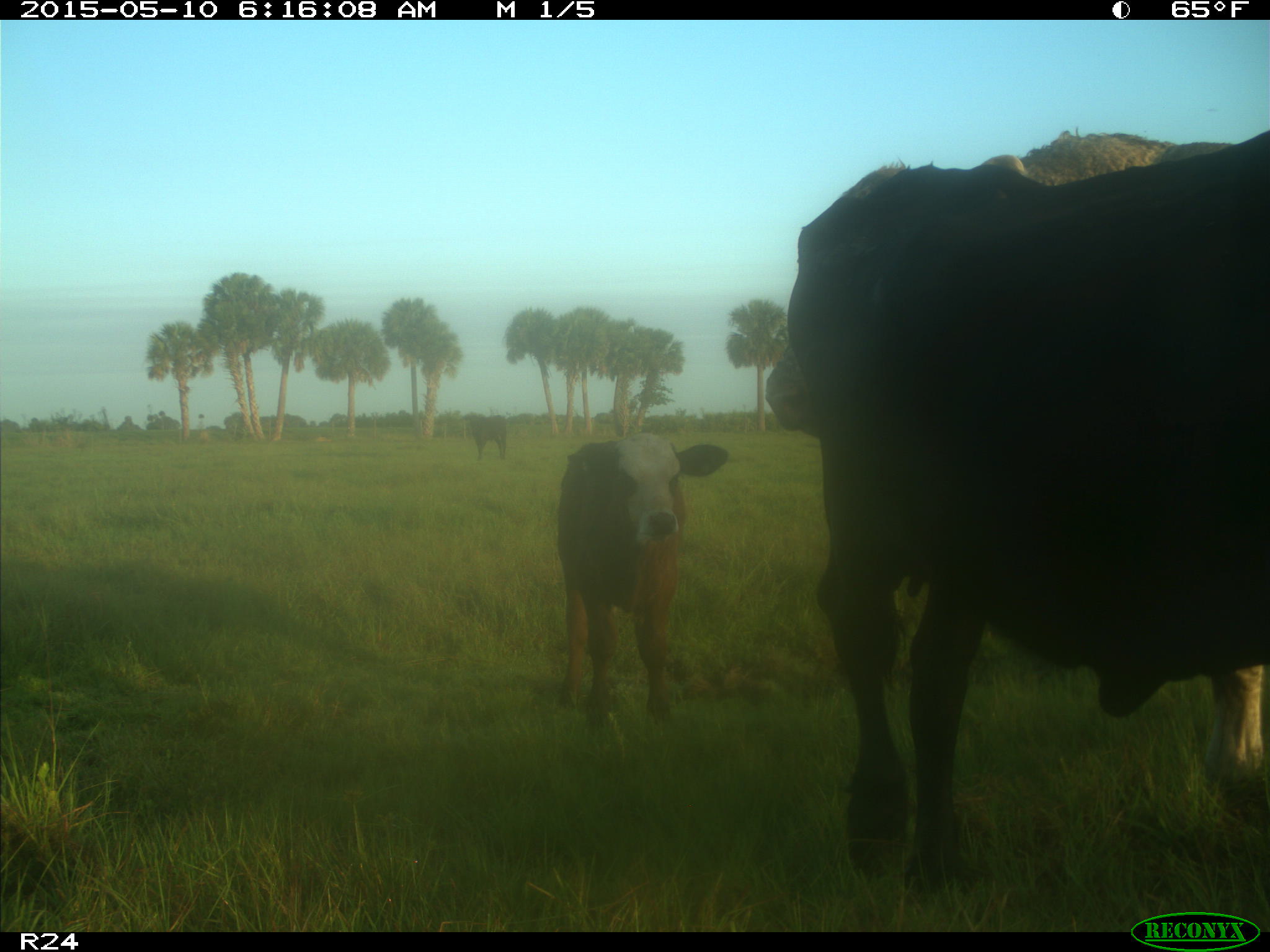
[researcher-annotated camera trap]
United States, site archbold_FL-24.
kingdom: Animalia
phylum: Chordata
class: Mammalia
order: Artiodactyla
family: Bovidae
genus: Bos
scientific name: Bos taurus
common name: domestic cow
Bos taurus (domestic cow).